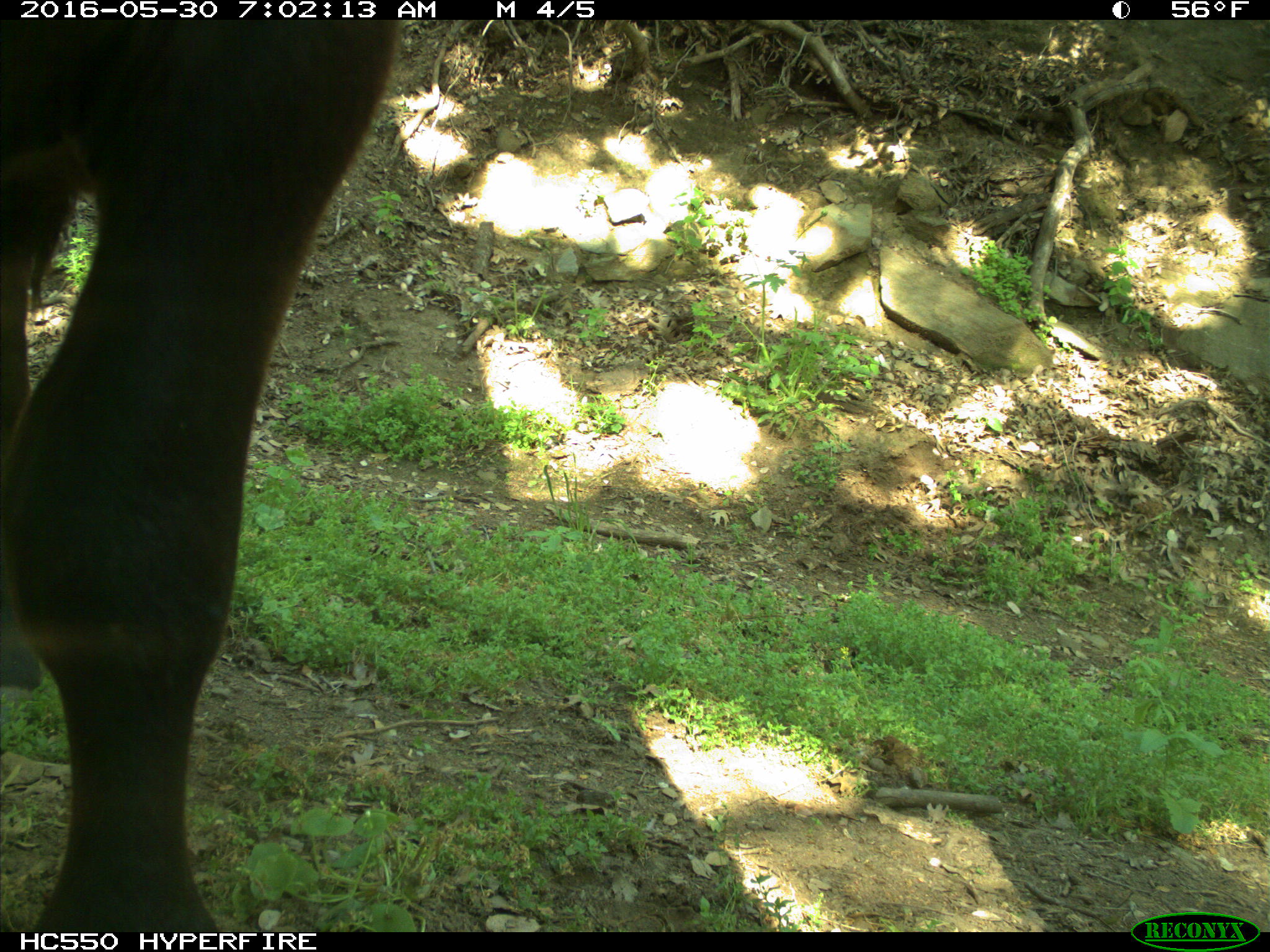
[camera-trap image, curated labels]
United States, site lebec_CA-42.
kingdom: Animalia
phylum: Chordata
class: Mammalia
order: Artiodactyla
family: Bovidae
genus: Bos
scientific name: Bos taurus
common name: domestic cow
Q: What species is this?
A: Bos taurus (domestic cow).